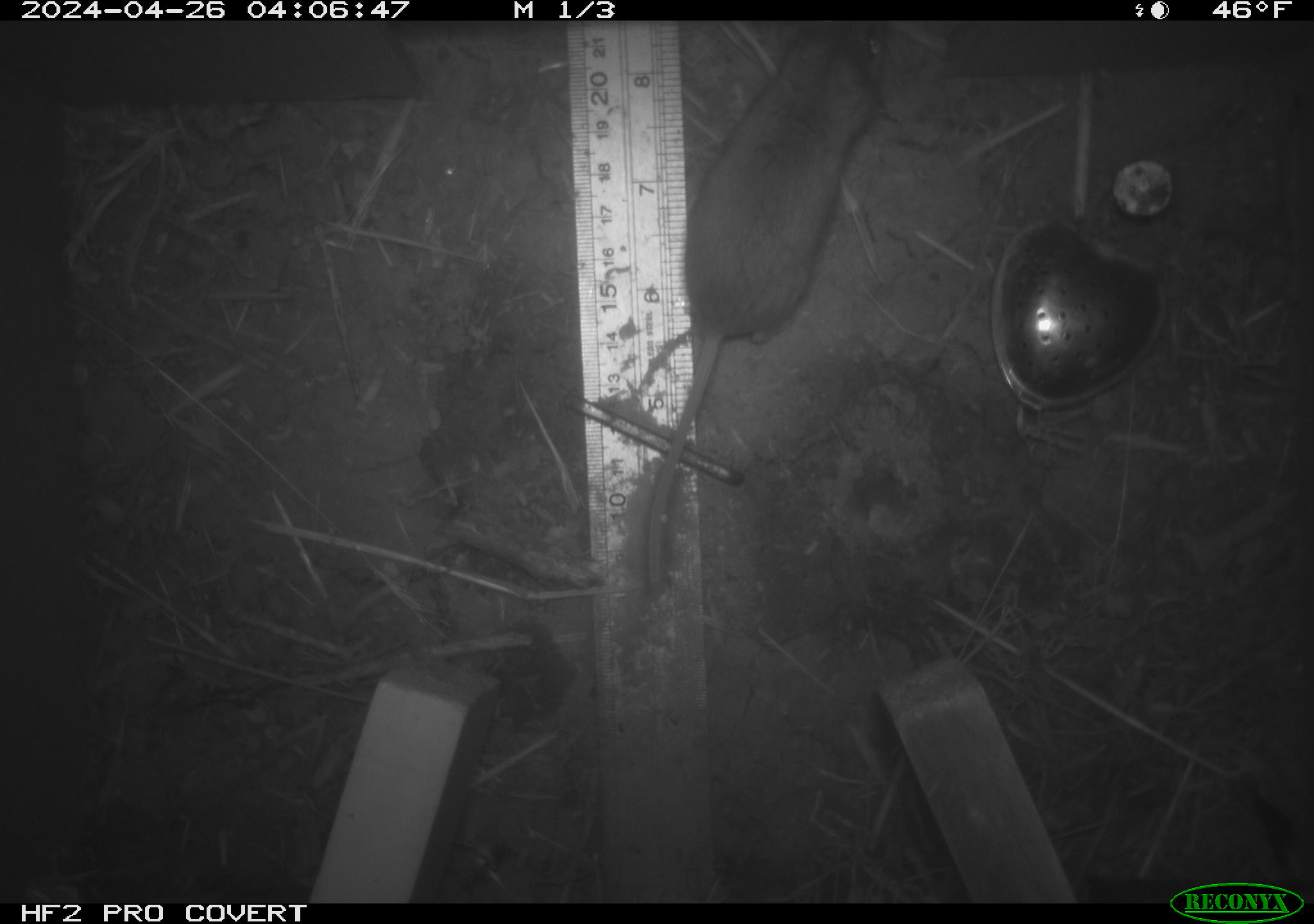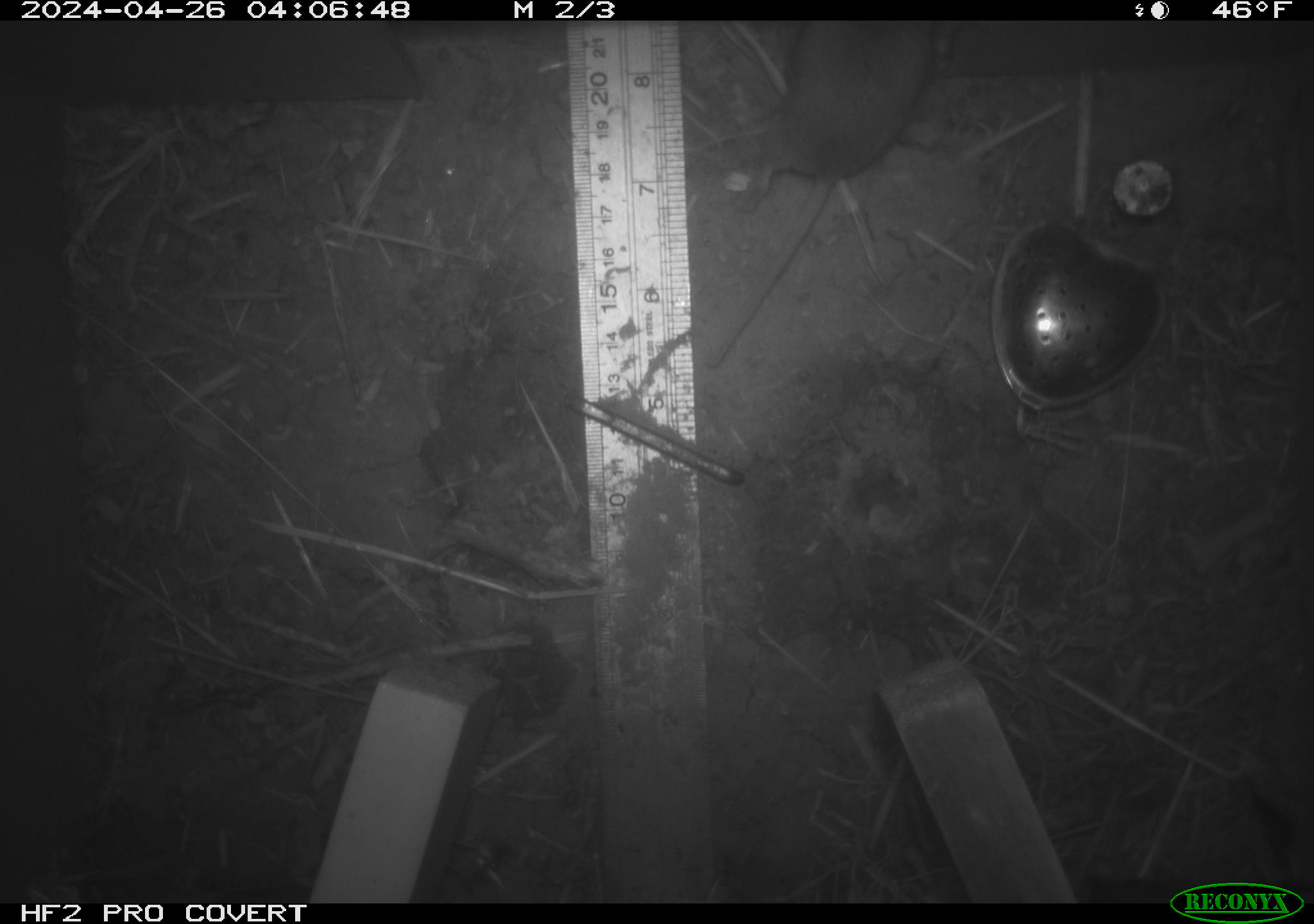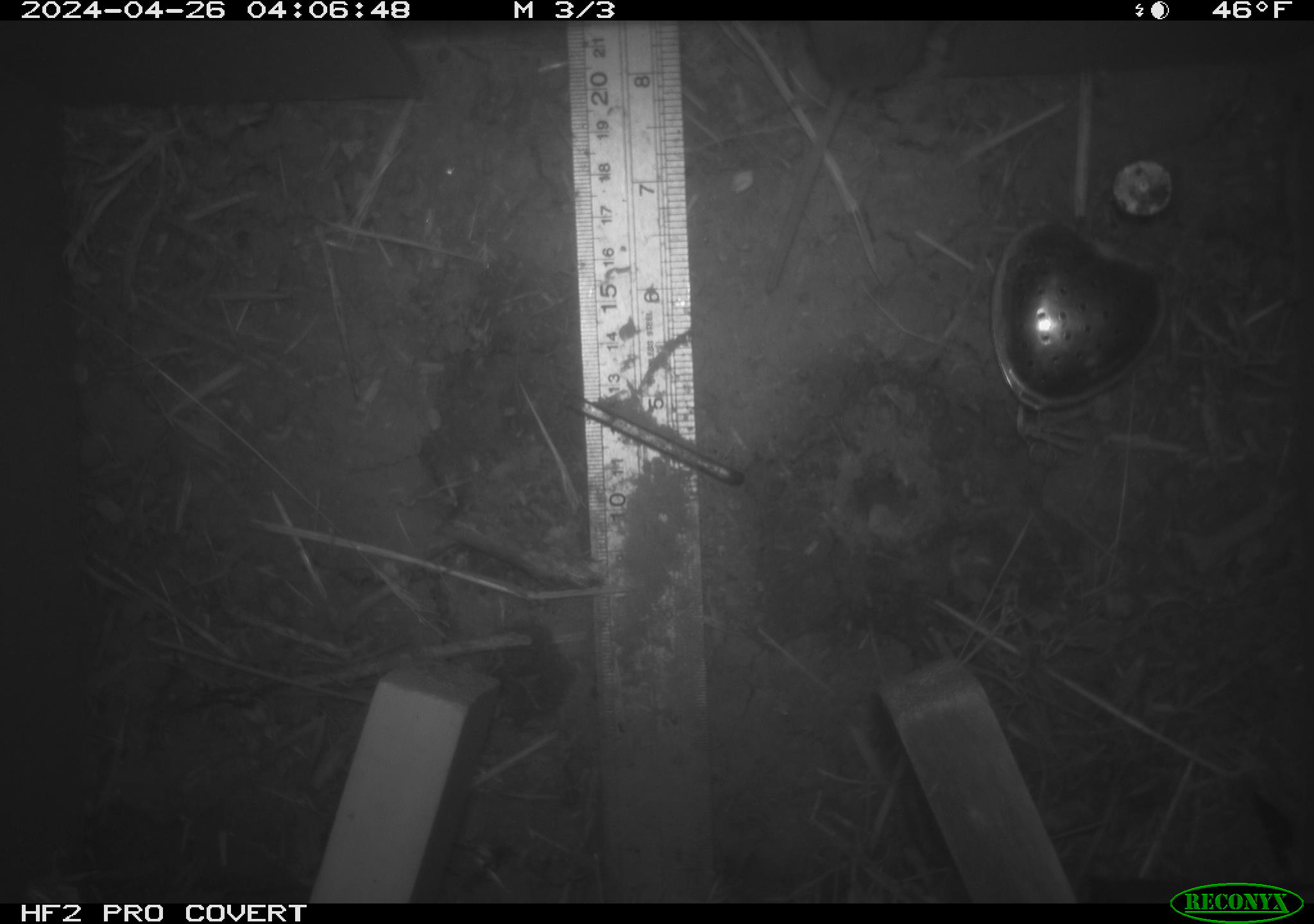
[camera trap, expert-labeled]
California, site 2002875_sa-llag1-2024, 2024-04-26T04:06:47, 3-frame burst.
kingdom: Animalia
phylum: Chordata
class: Mammalia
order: Rodentia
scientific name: Rodentia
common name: mouse species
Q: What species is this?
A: Mouse species (Rodentia).